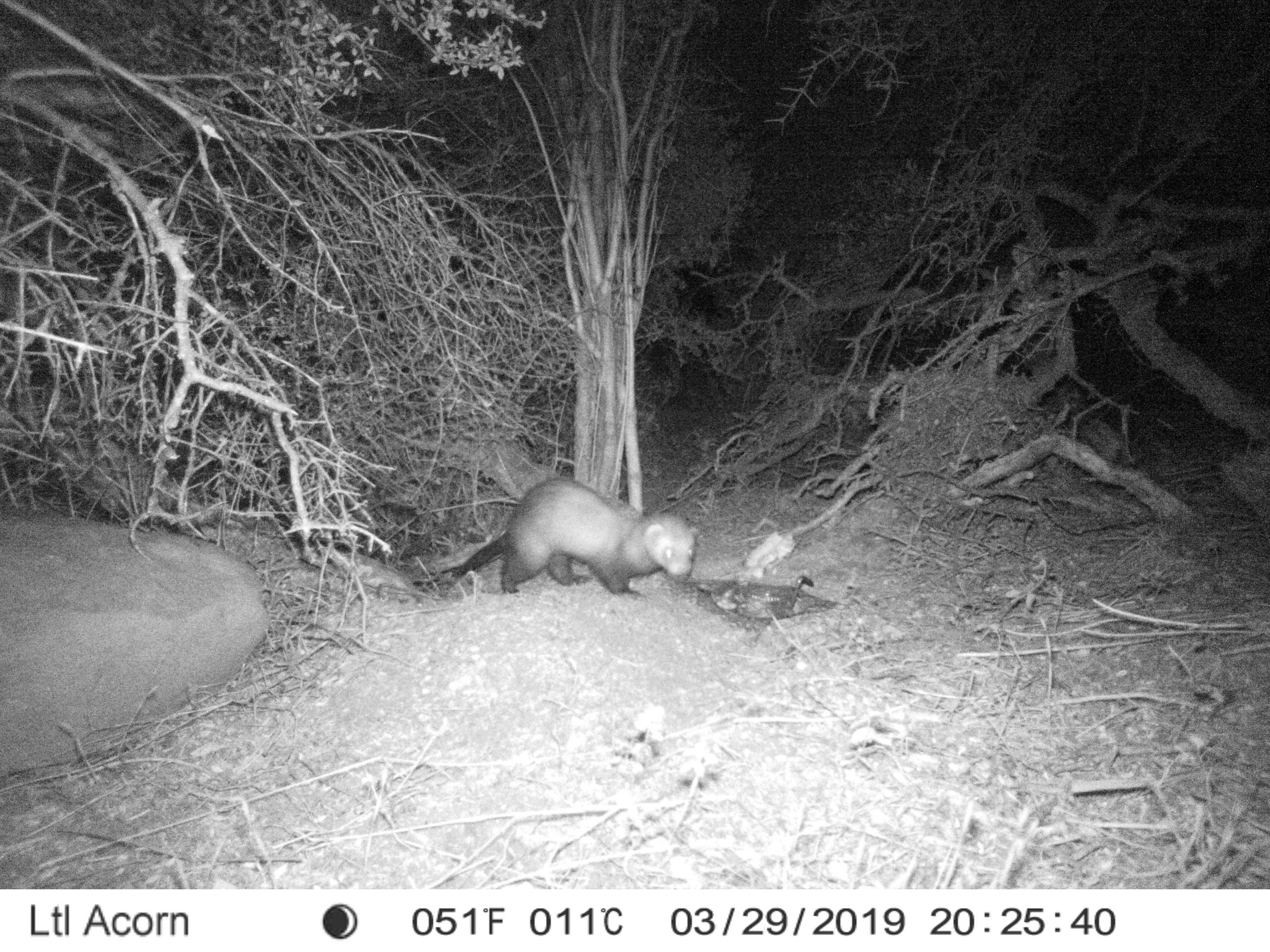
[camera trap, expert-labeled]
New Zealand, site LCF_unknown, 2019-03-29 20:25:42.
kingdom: Animalia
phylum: Chordata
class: Mammalia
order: Carnivora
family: Mustelidae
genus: Mustela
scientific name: Mustela furo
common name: ferret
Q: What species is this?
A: Ferret (Mustela furo).